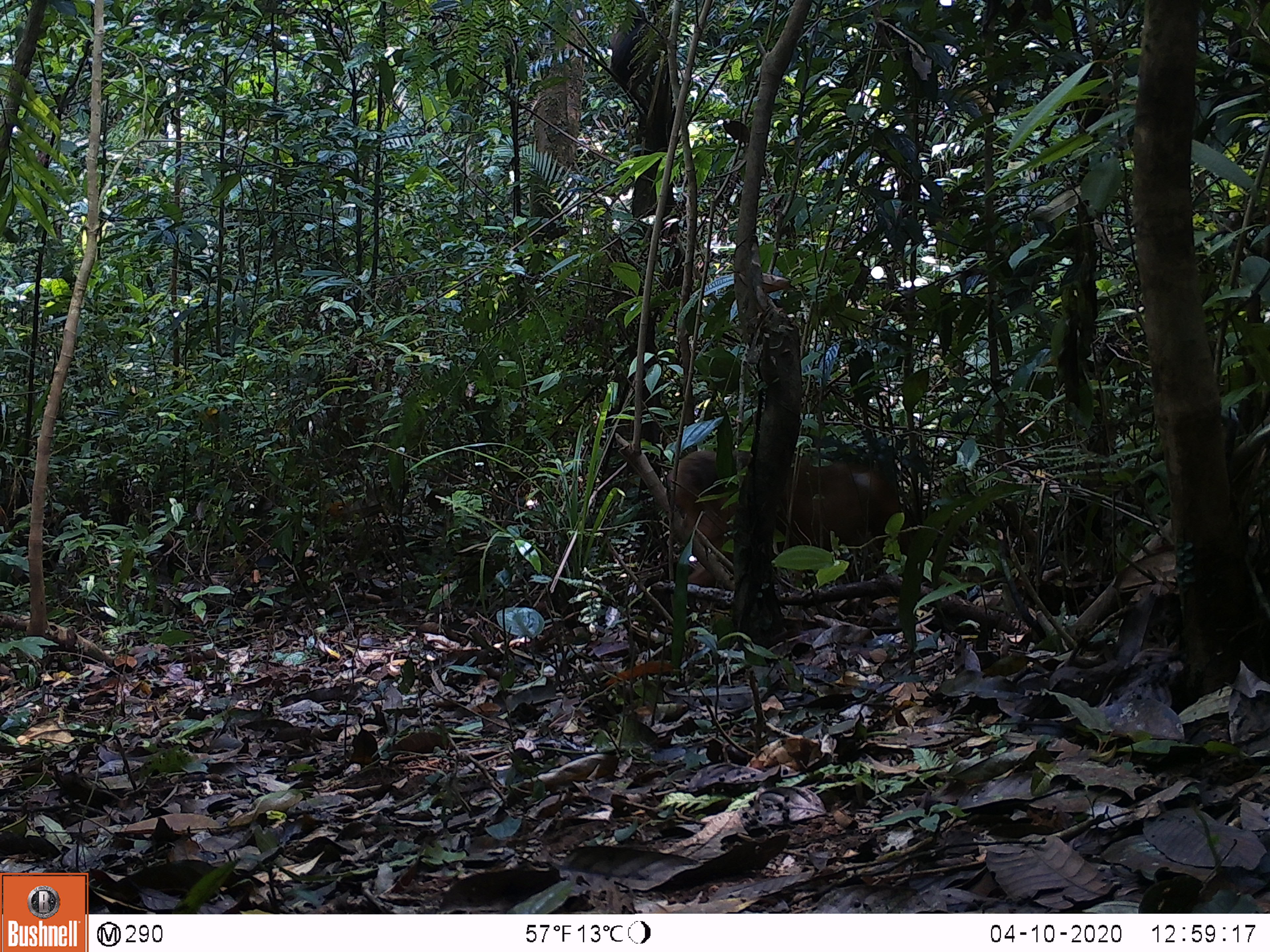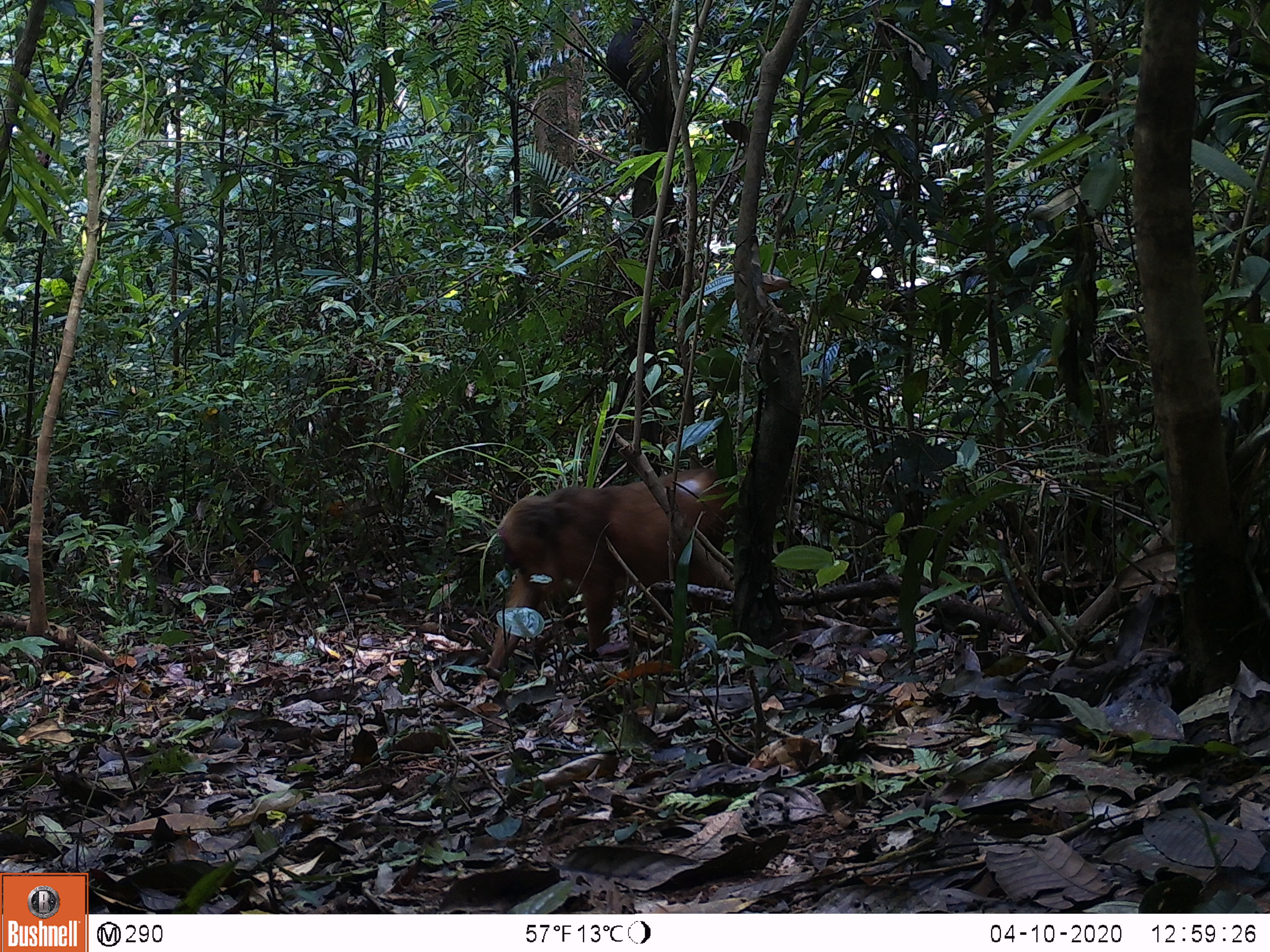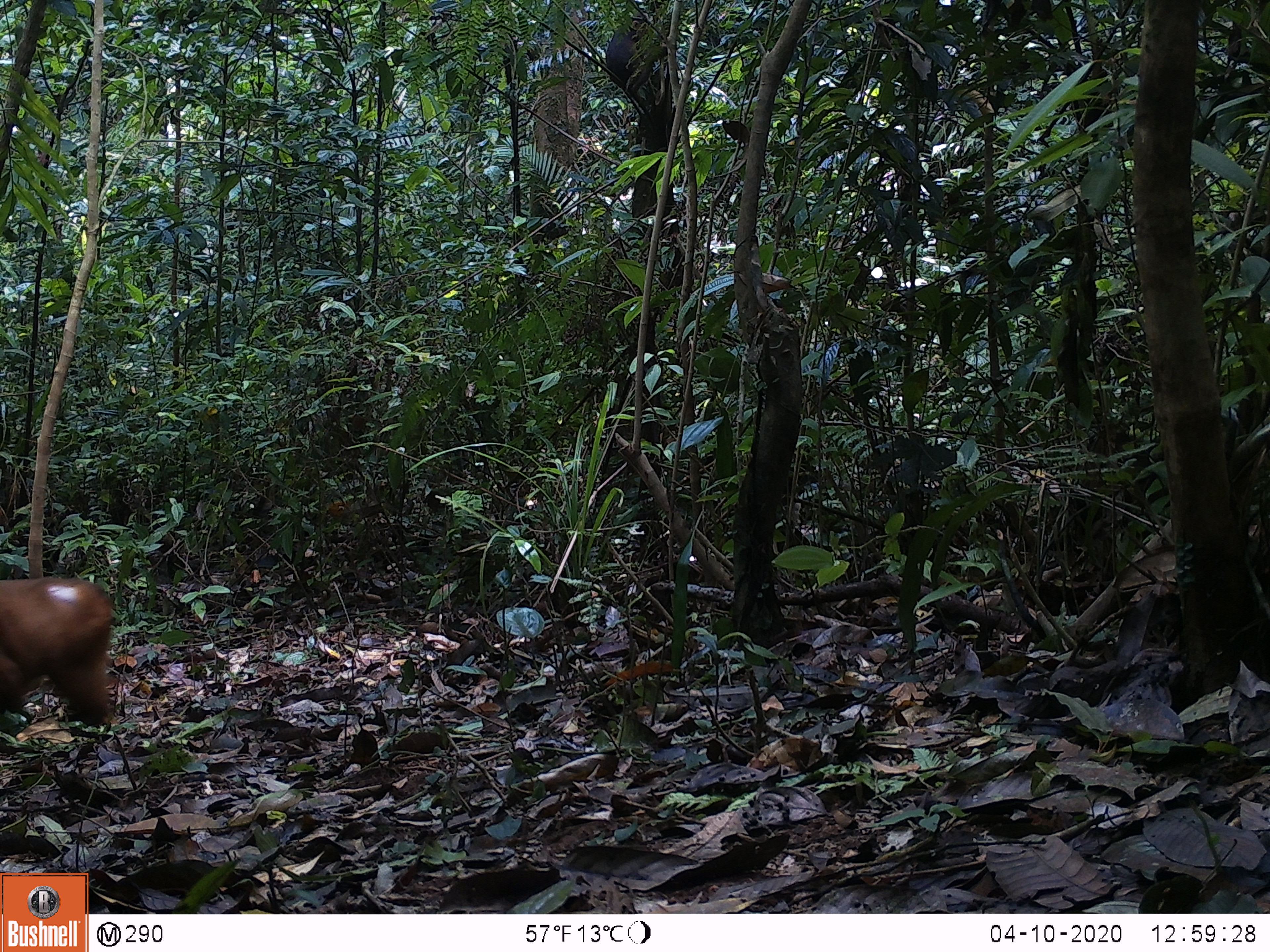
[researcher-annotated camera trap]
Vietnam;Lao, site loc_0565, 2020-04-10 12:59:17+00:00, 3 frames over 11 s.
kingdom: Animalia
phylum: Chordata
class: Mammalia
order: Primates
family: Cercopithecidae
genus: Macaca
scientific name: Macaca arctoides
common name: stump-tailed macaque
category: stump tailed macaque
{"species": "stump tailed macaque (stump-tailed macaque) (Macaca arctoides)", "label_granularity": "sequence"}